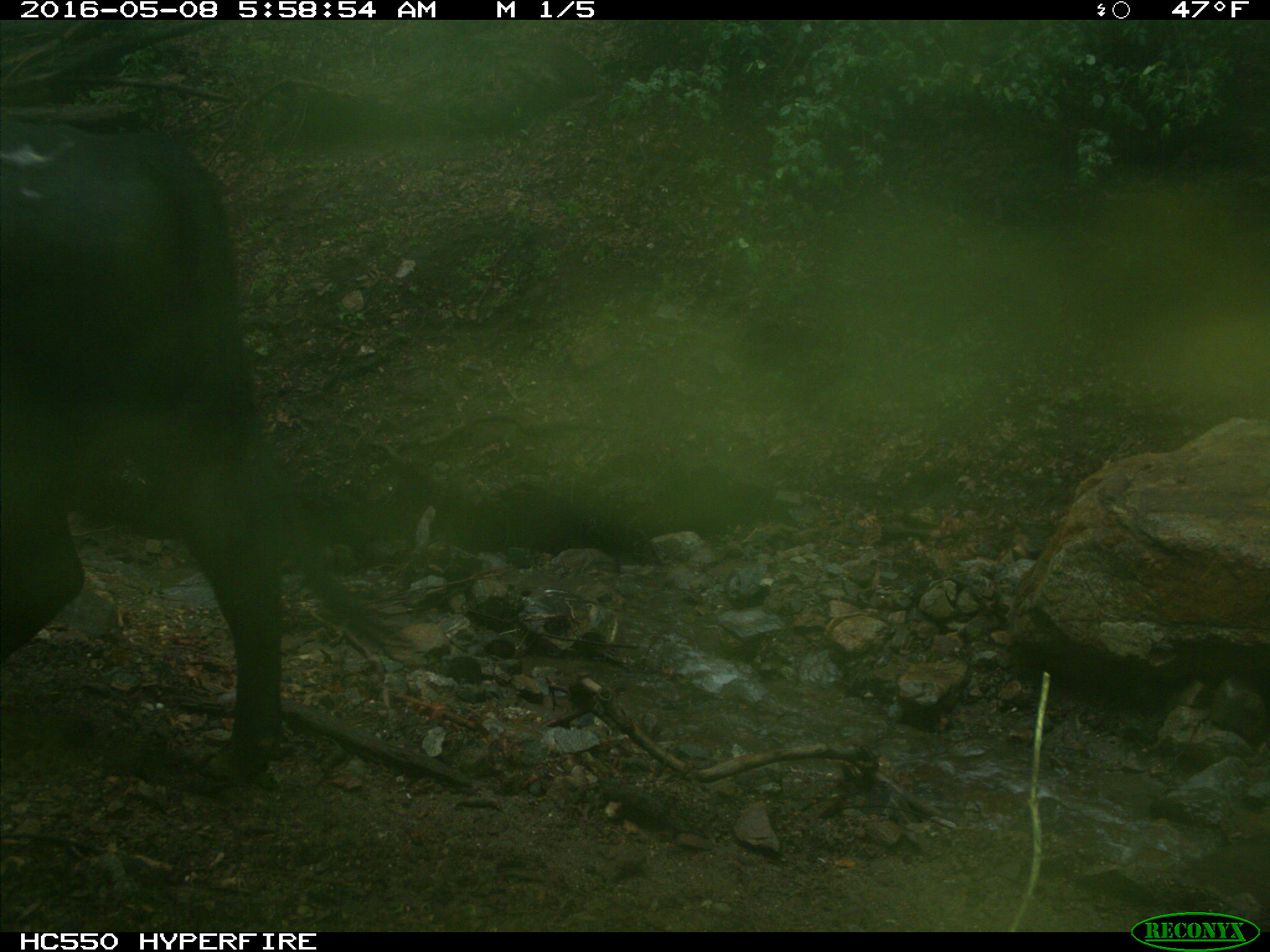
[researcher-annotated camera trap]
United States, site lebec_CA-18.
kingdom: Animalia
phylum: Chordata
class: Mammalia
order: Artiodactyla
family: Bovidae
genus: Bos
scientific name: Bos taurus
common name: domestic cow